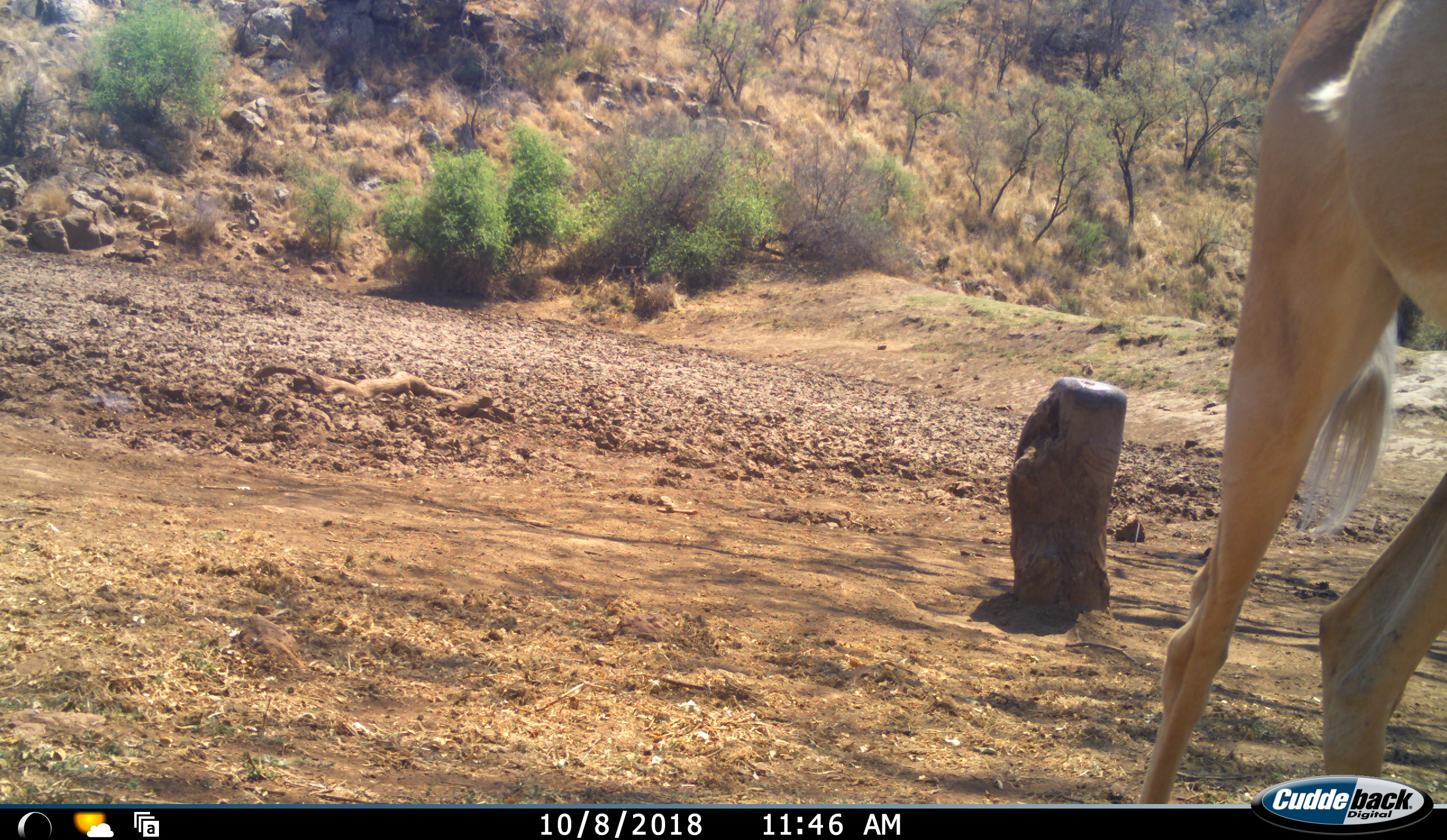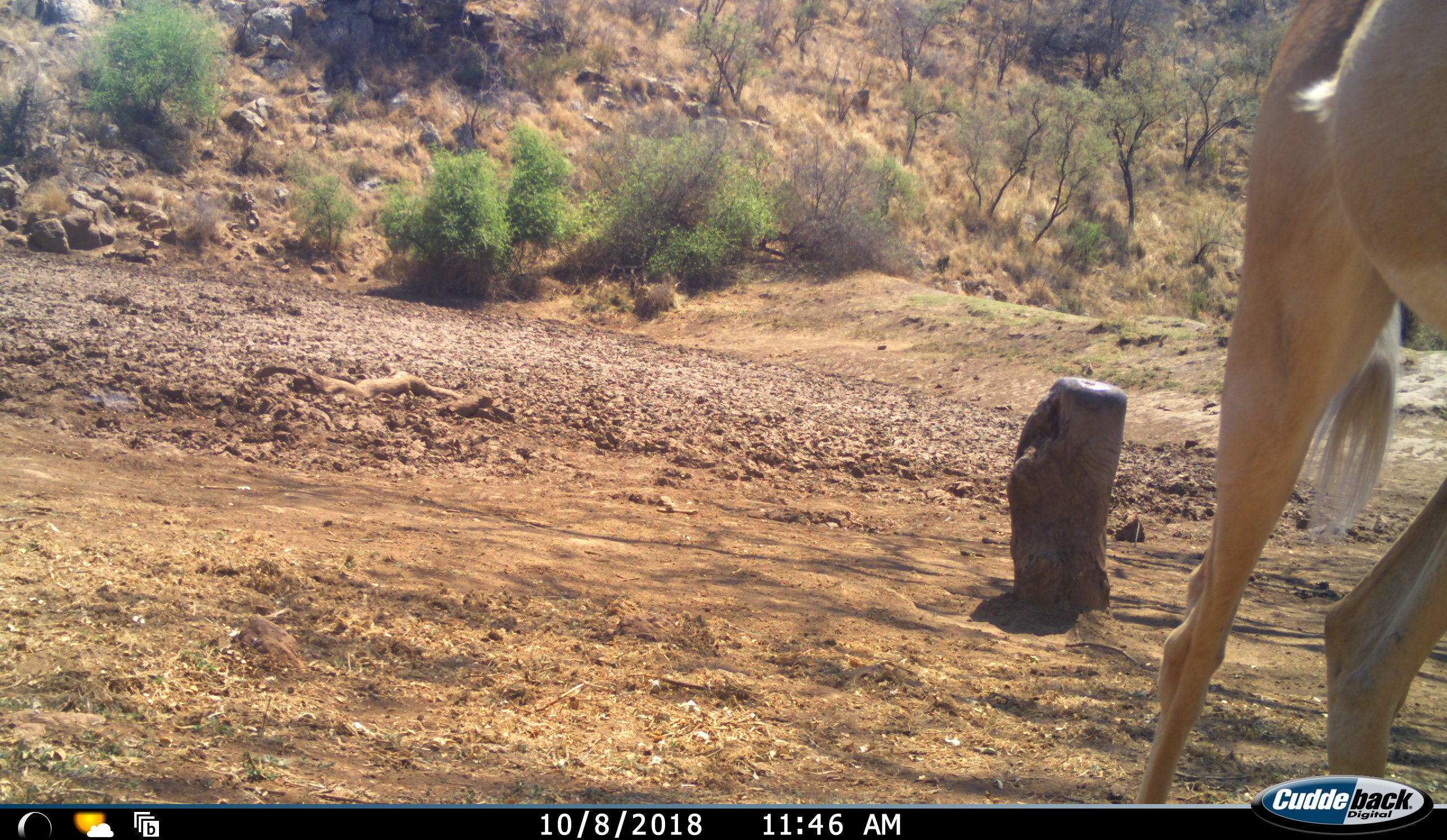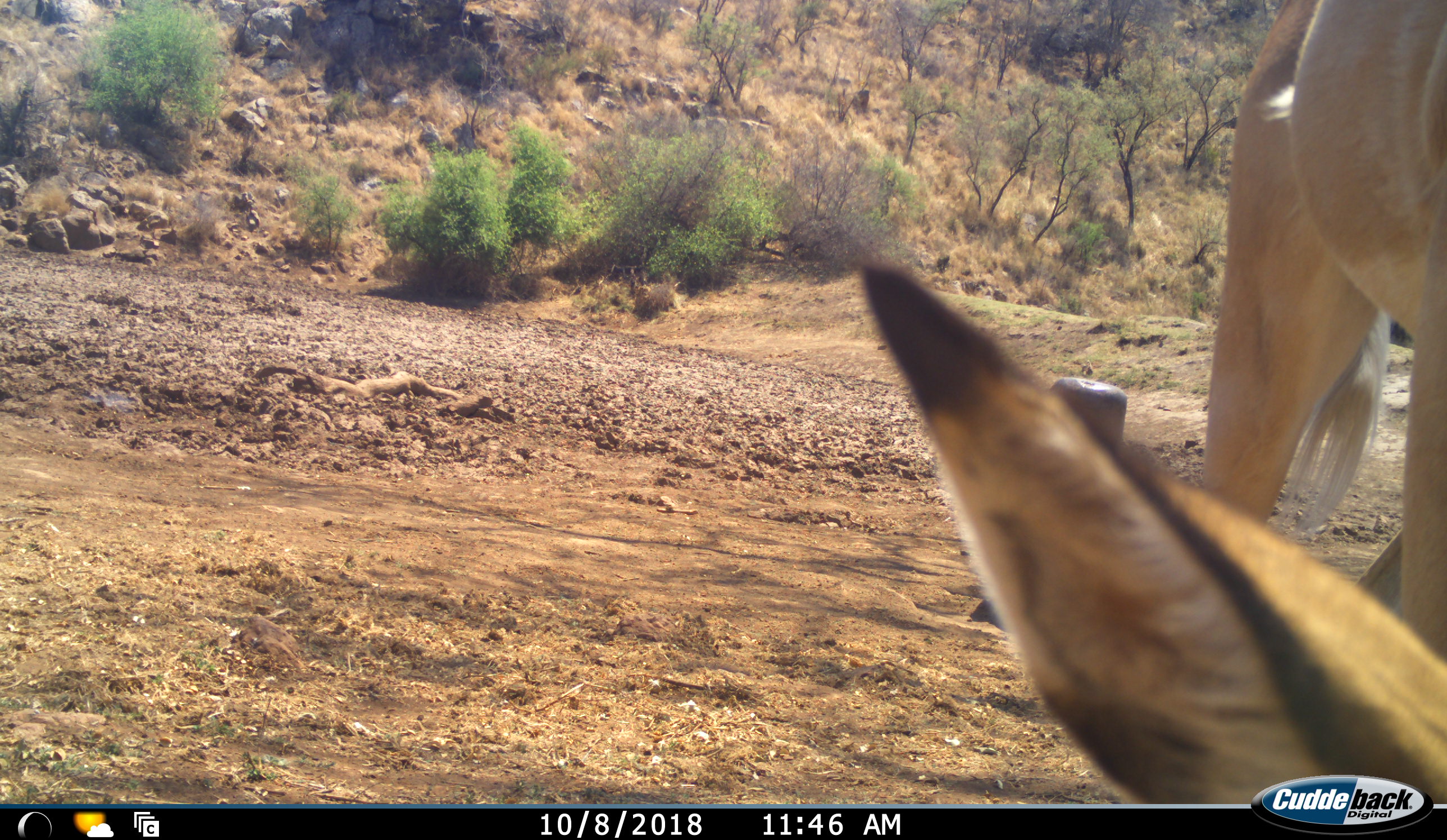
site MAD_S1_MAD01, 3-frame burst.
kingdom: Animalia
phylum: Chordata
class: Mammalia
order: Artiodactyla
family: Bovidae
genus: Aepyceros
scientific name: Aepyceros melampus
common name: impala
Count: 1.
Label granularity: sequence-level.